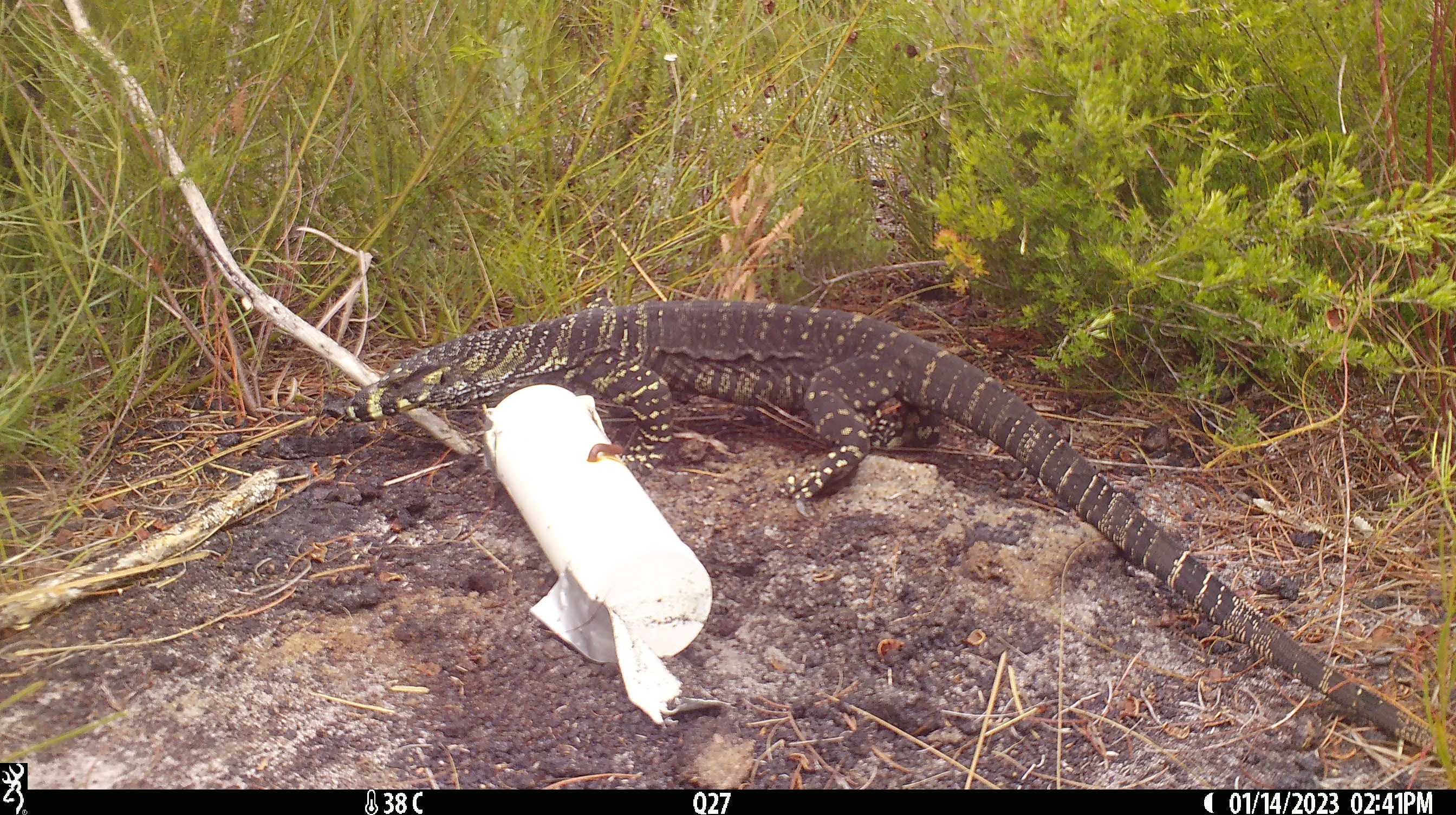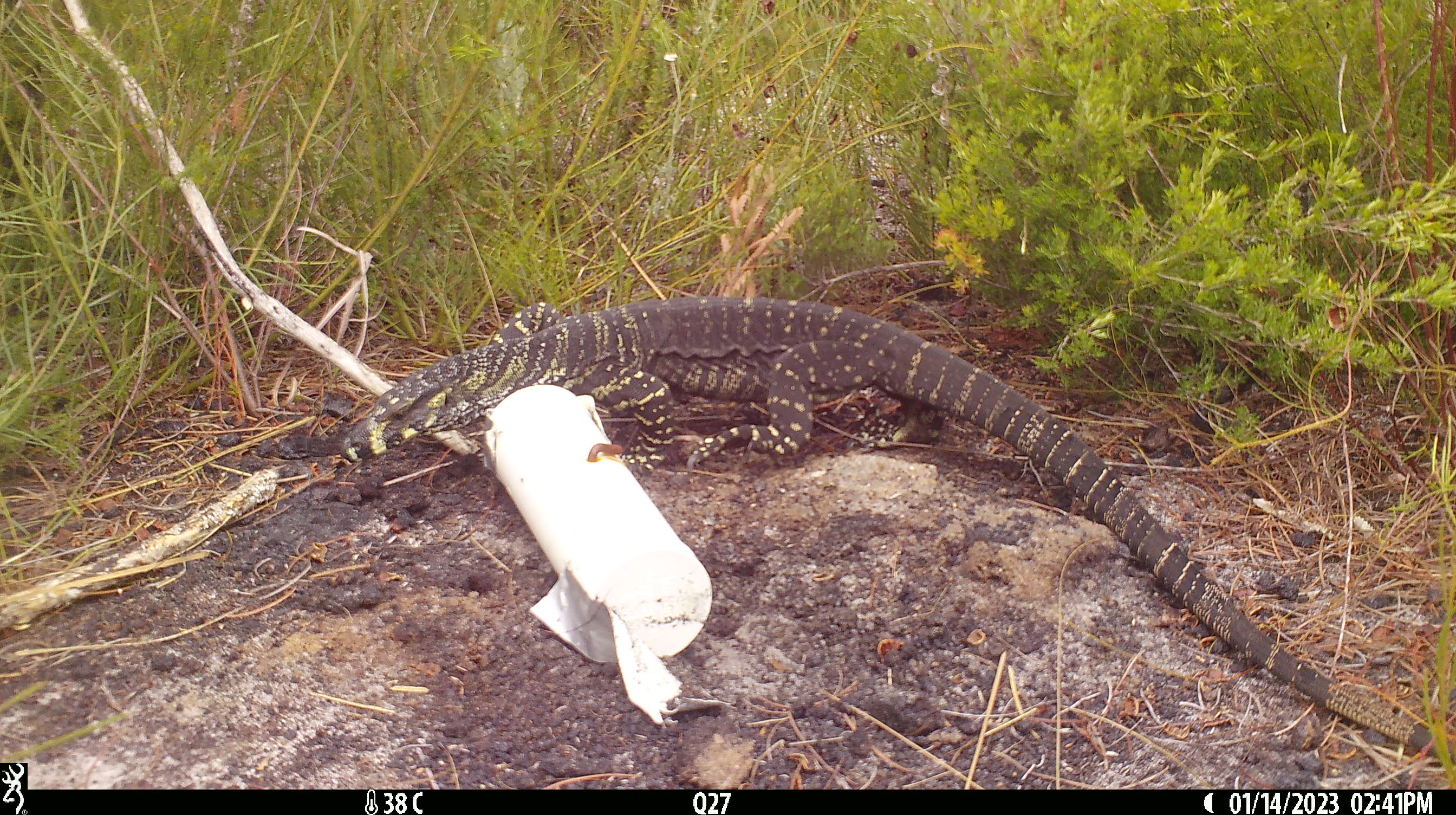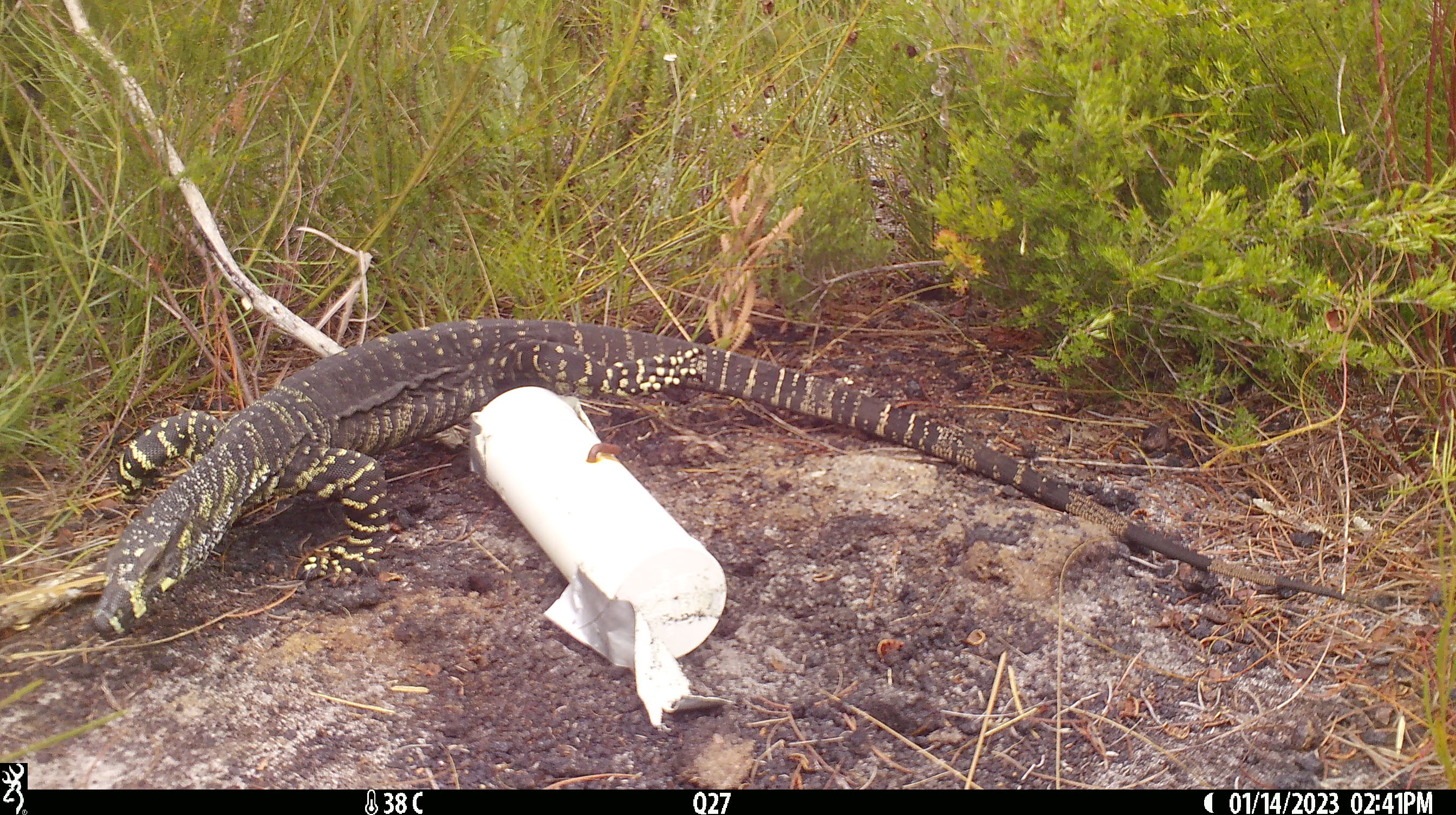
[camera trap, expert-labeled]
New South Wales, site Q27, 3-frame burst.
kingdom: Animalia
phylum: Chordata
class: Reptilia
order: Squamata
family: Varanidae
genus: Varanus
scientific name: Varanus varius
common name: lace monitor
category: goanna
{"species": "goanna (lace monitor) (Varanus varius)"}